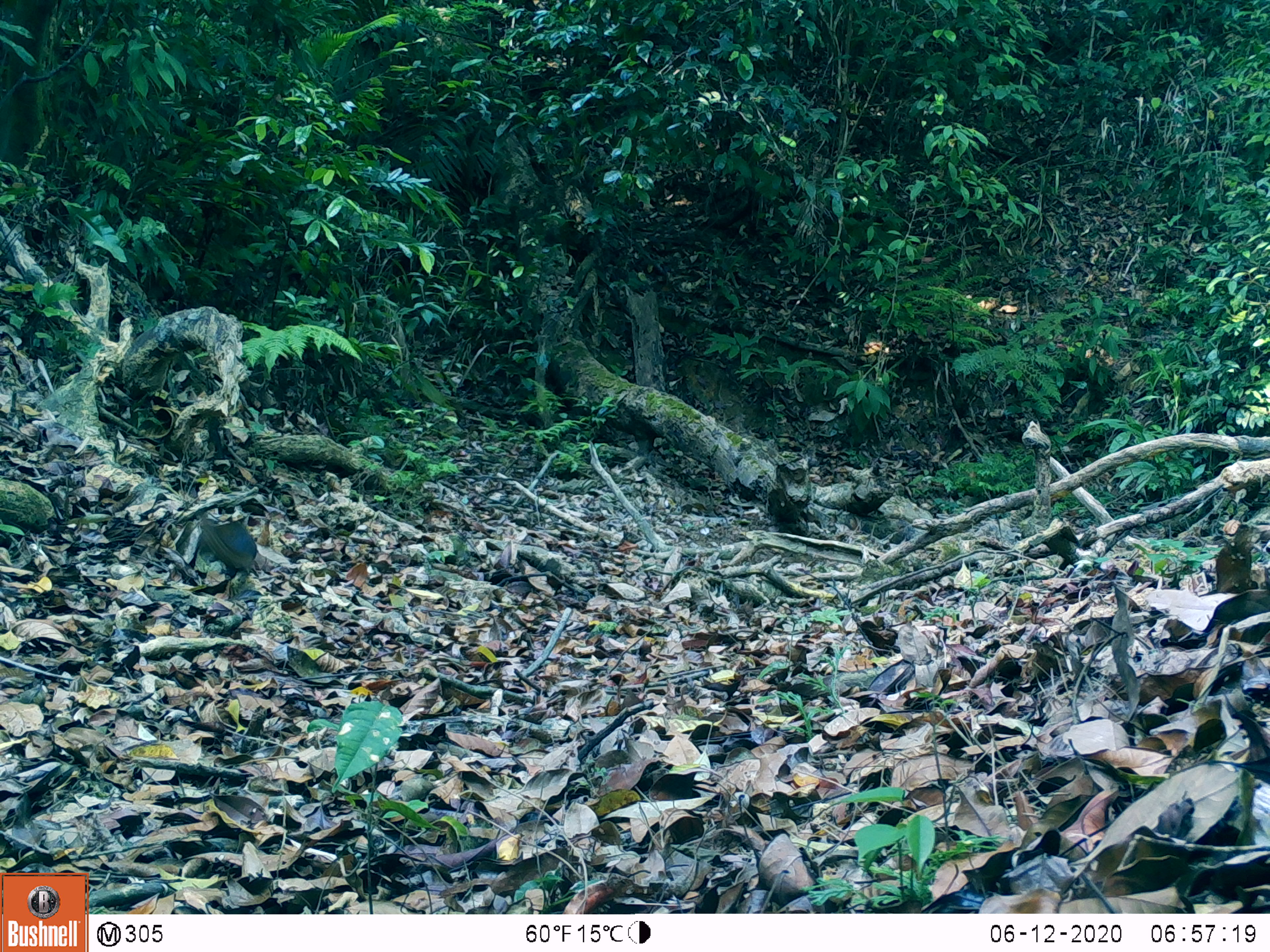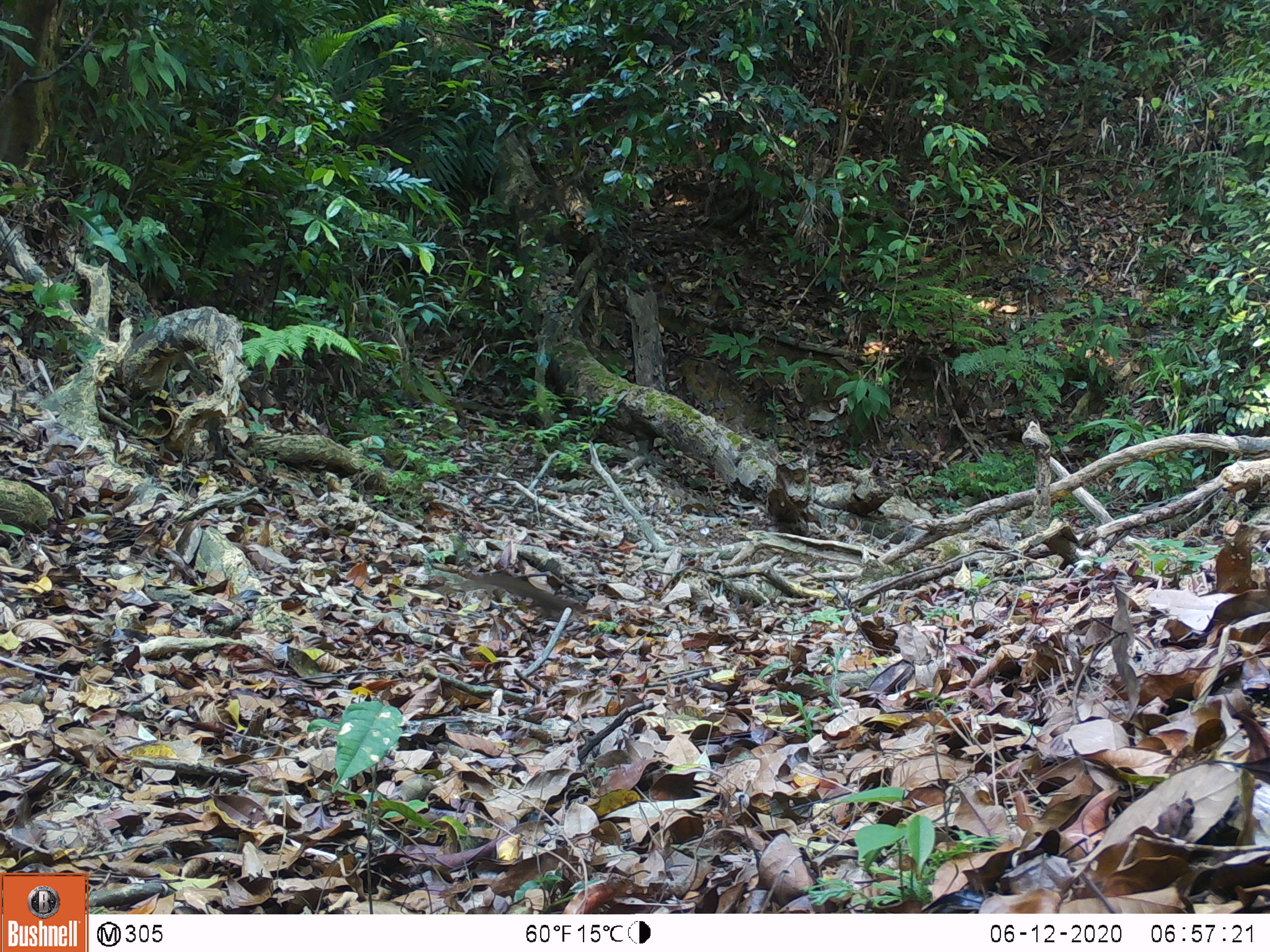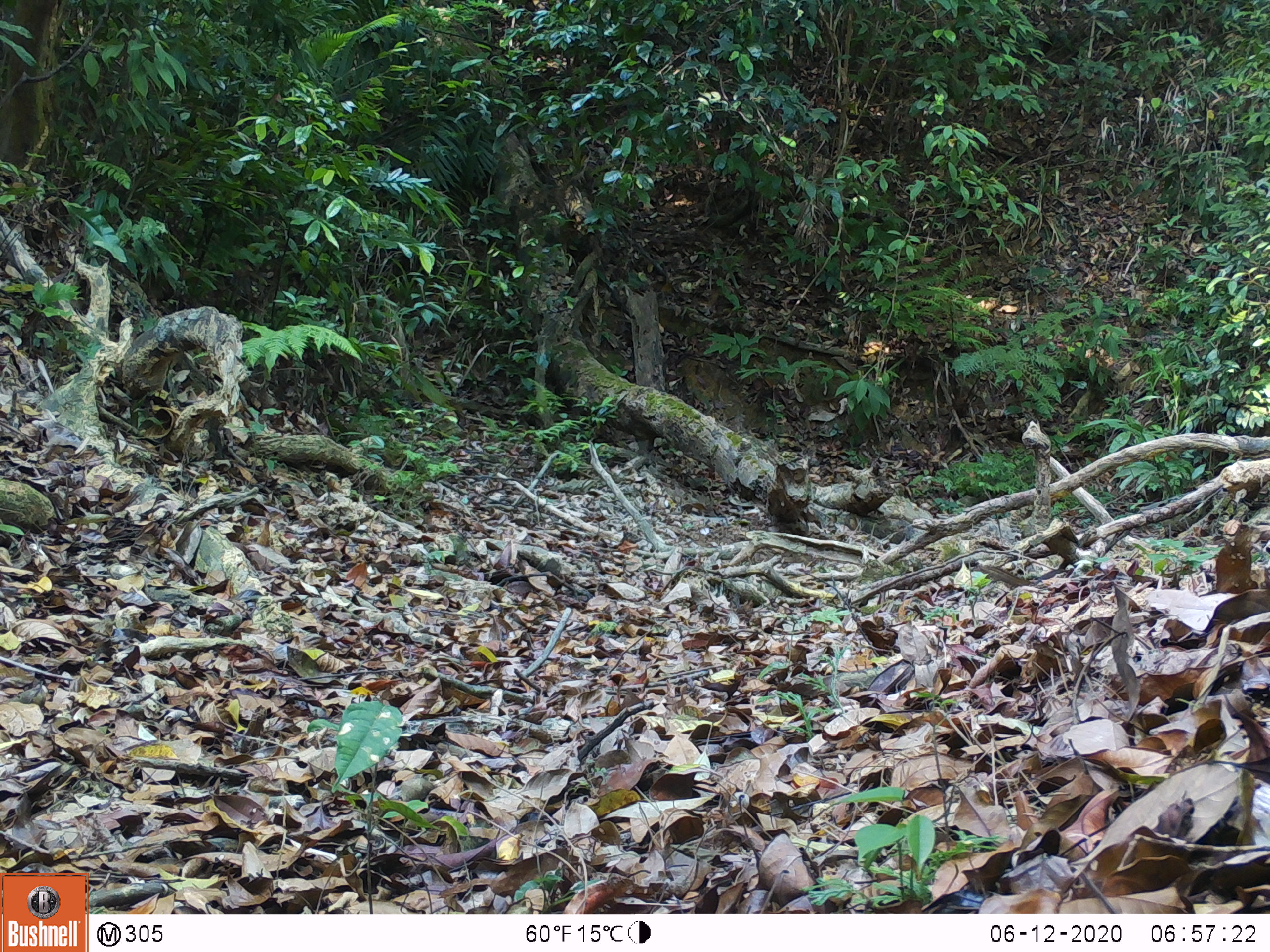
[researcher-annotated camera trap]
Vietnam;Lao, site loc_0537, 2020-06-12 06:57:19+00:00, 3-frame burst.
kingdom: Animalia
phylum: Chordata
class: Mammalia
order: Scandentia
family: Tupaiidae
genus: Tupaia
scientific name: Tupaia belangeri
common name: northern treeshrew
Northern treeshrew (Tupaia belangeri). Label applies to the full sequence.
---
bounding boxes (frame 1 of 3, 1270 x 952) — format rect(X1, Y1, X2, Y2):
northern treeshrew: rect(203, 522, 257, 573)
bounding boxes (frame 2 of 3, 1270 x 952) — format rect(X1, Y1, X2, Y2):
northern treeshrew: rect(471, 574, 587, 619)